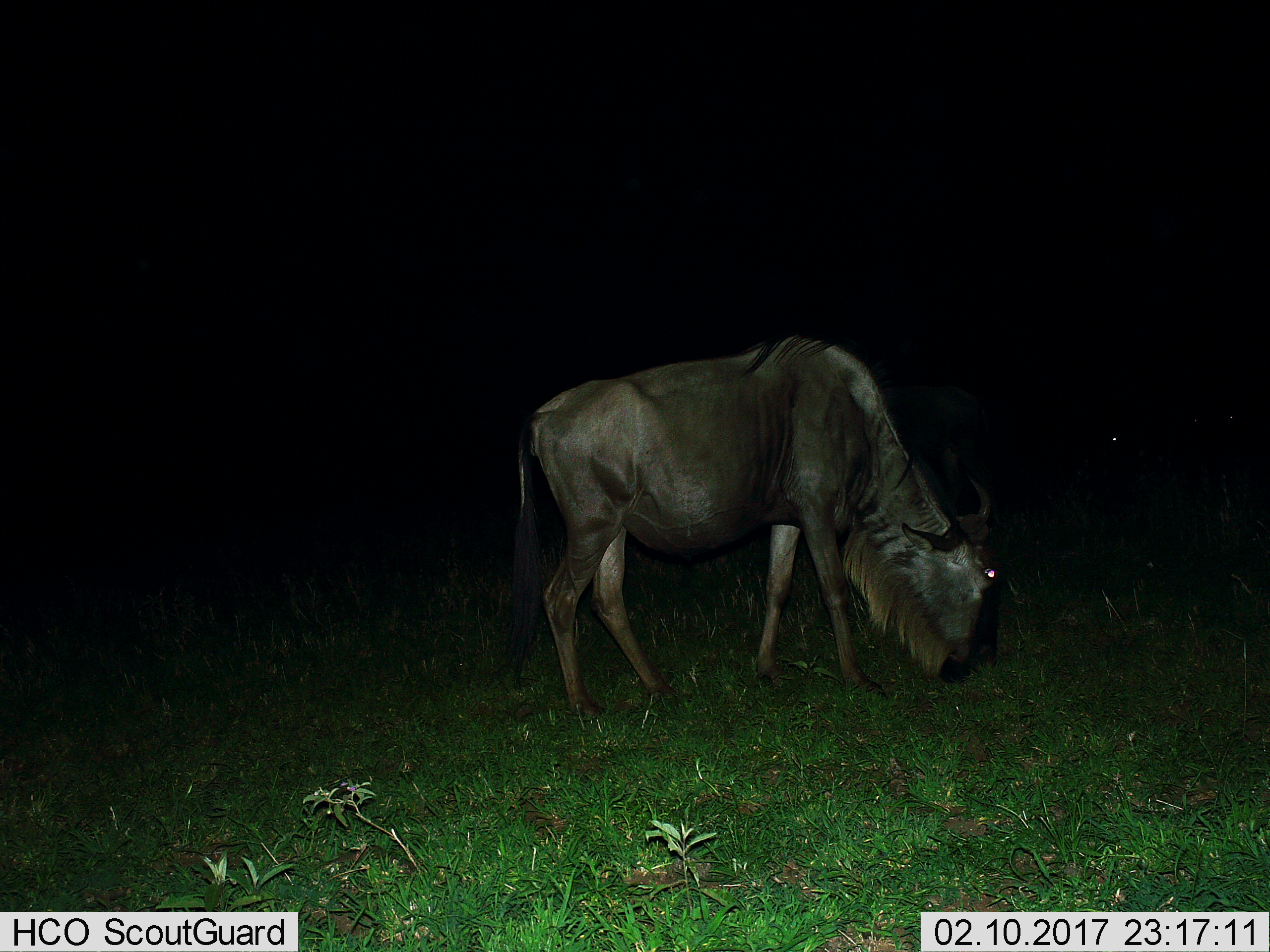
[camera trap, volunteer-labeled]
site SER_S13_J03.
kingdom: Animalia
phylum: Chordata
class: Mammalia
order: Artiodactyla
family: Bovidae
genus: Connochaetes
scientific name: Connochaetes taurinus taurinus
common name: blue wildebeest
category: wildebeestblue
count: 1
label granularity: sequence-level